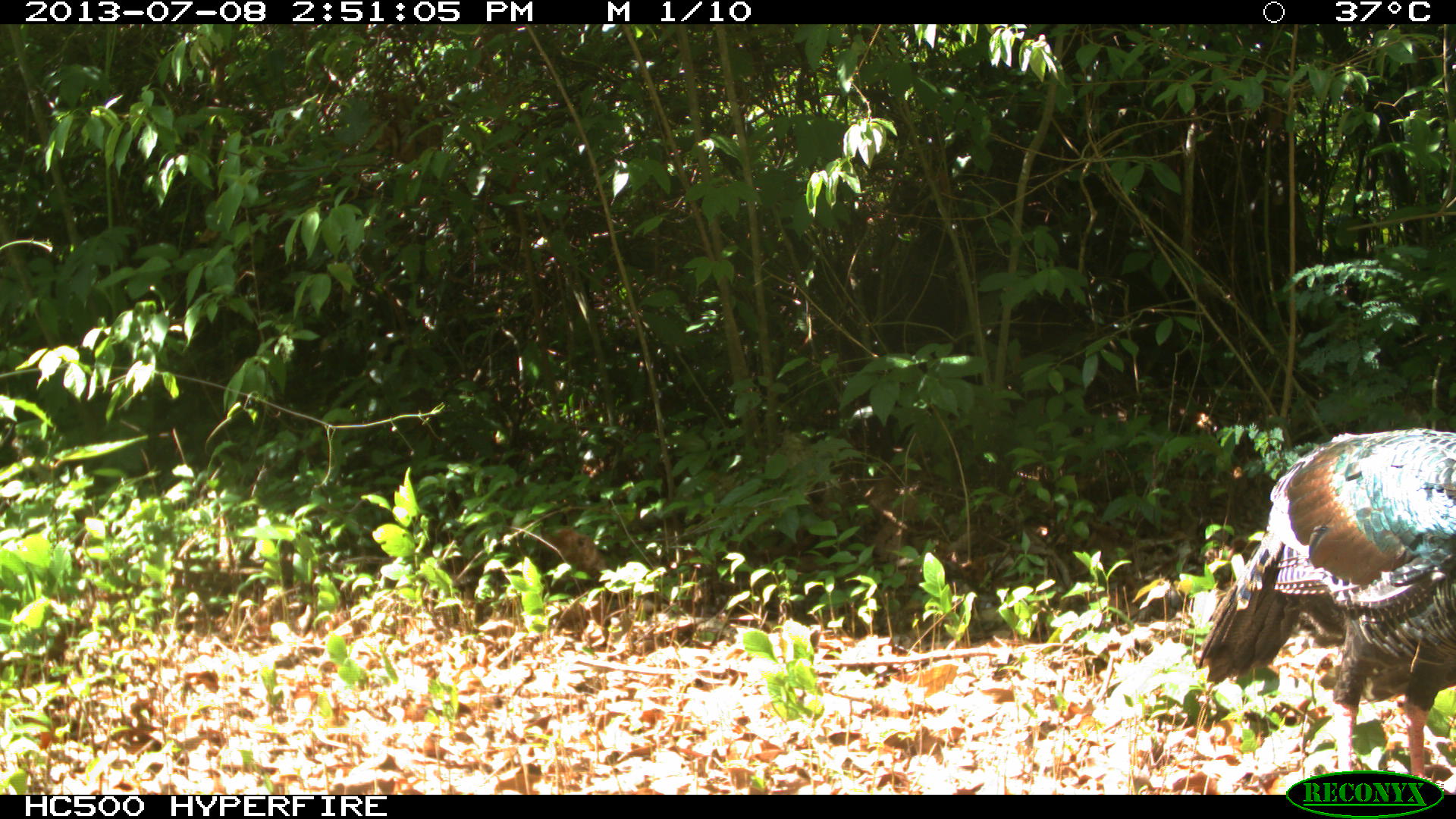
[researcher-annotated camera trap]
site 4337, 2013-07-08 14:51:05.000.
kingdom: Animalia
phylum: Chordata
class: Aves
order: Galliformes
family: Phasianidae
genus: Meleagris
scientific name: Meleagris ocellata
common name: ocellated turkey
Meleagris ocellata (ocellated turkey), count 1, sex male.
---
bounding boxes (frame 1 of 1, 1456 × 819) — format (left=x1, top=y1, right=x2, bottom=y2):
meleagris ocellata: (left=1191, top=427, right=1456, bottom=780)